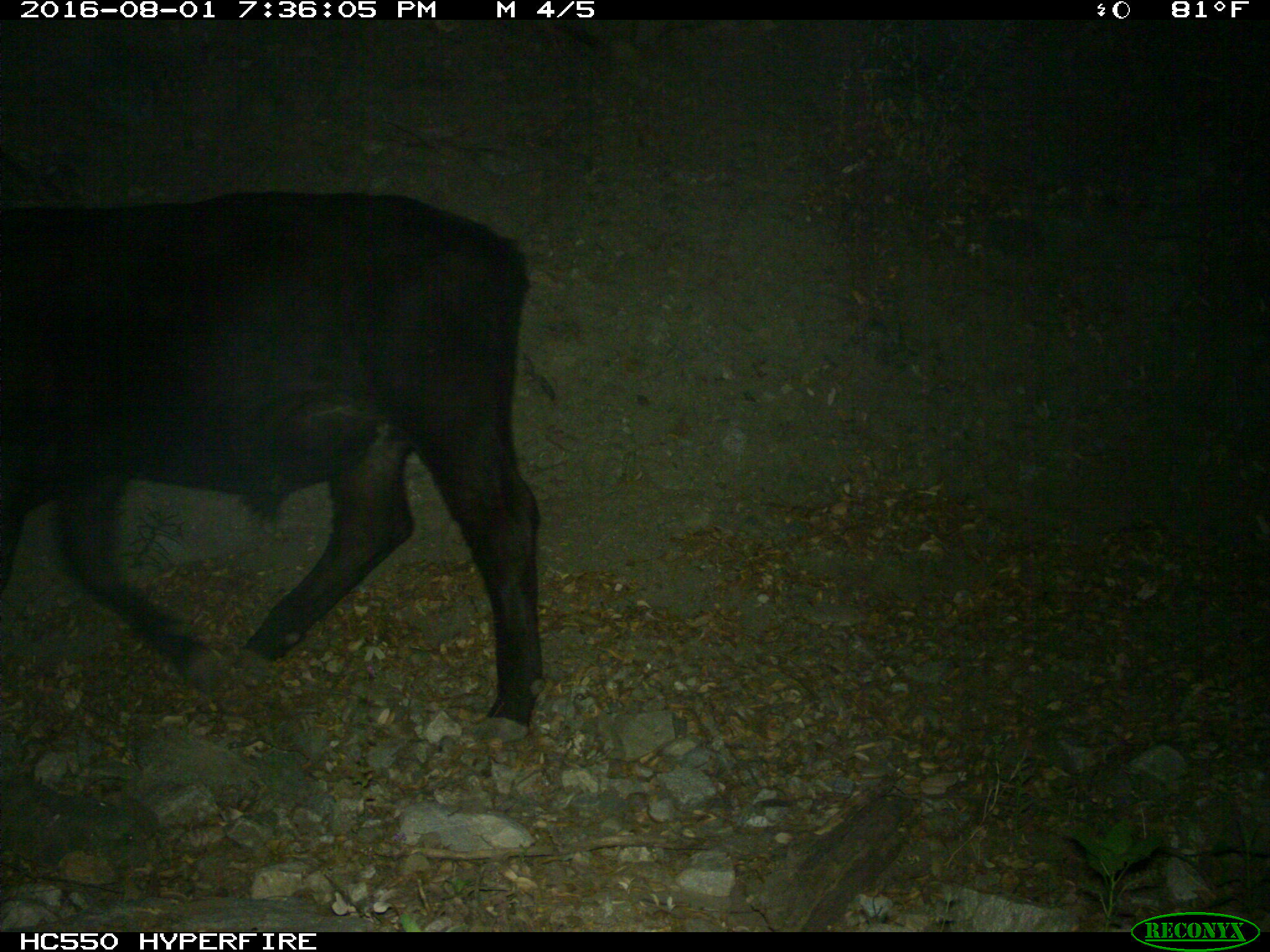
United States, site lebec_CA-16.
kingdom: Animalia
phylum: Chordata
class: Mammalia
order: Artiodactyla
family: Bovidae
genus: Bos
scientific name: Bos taurus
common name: domestic cow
Bos taurus (domestic cow).